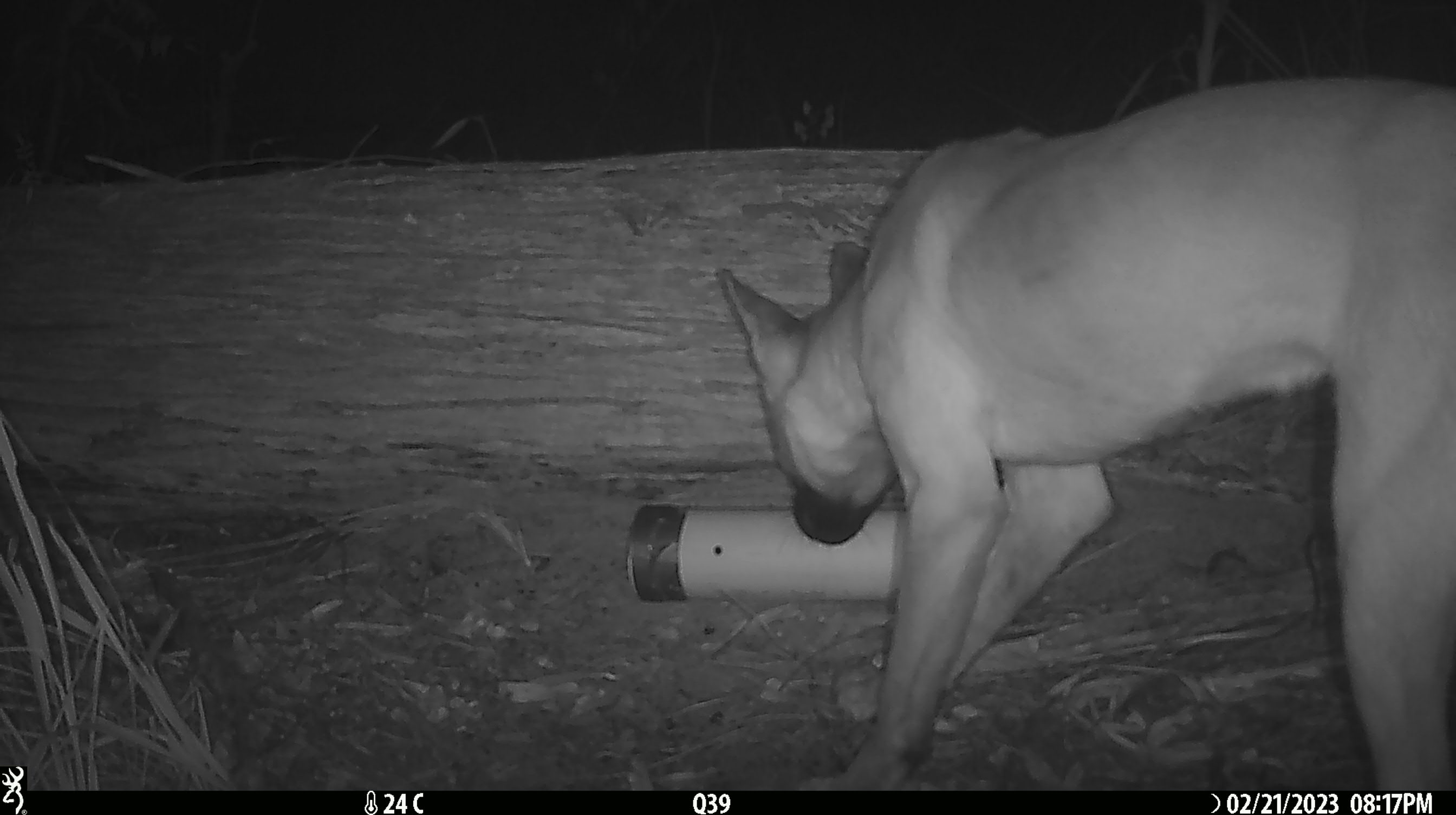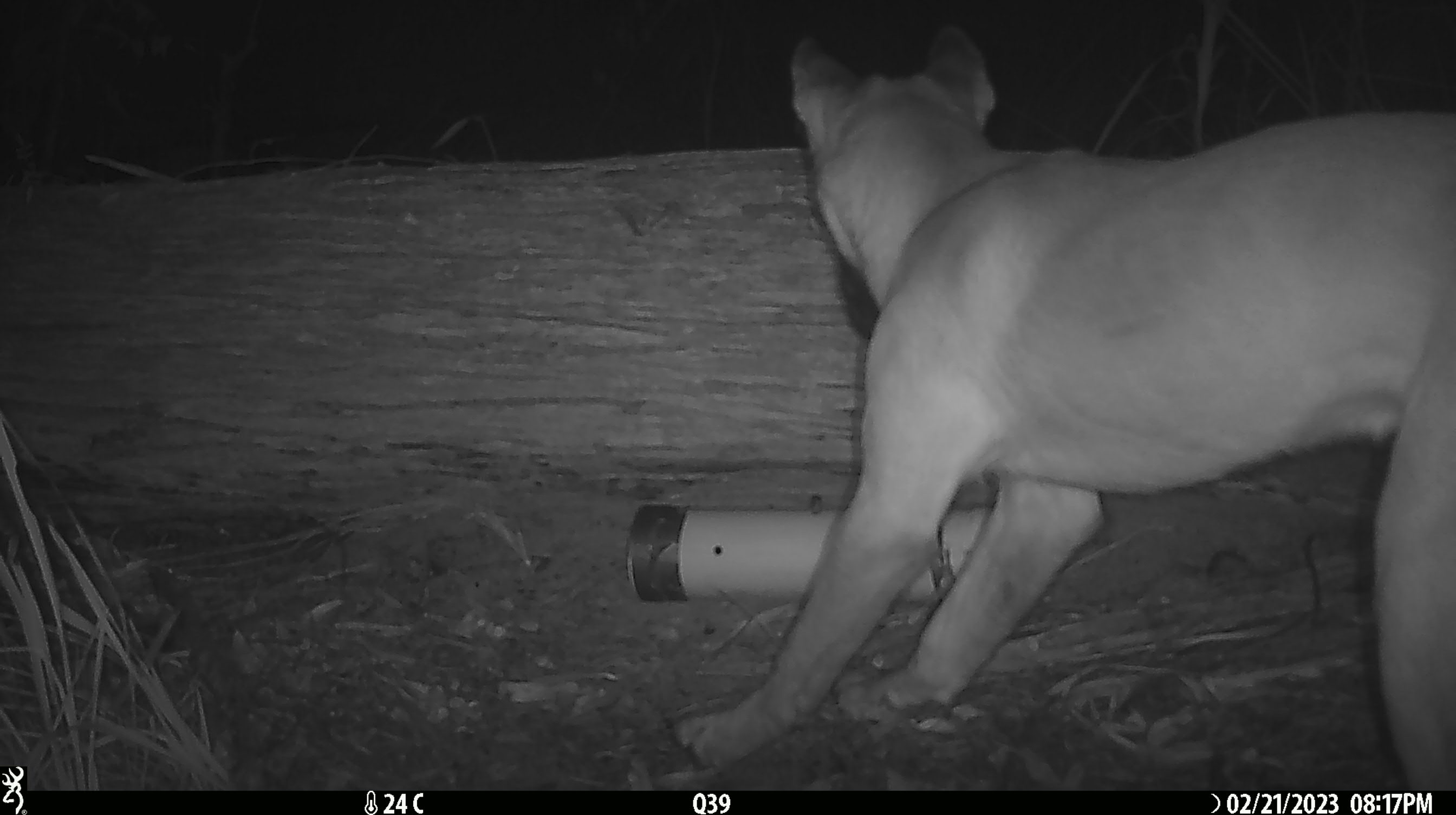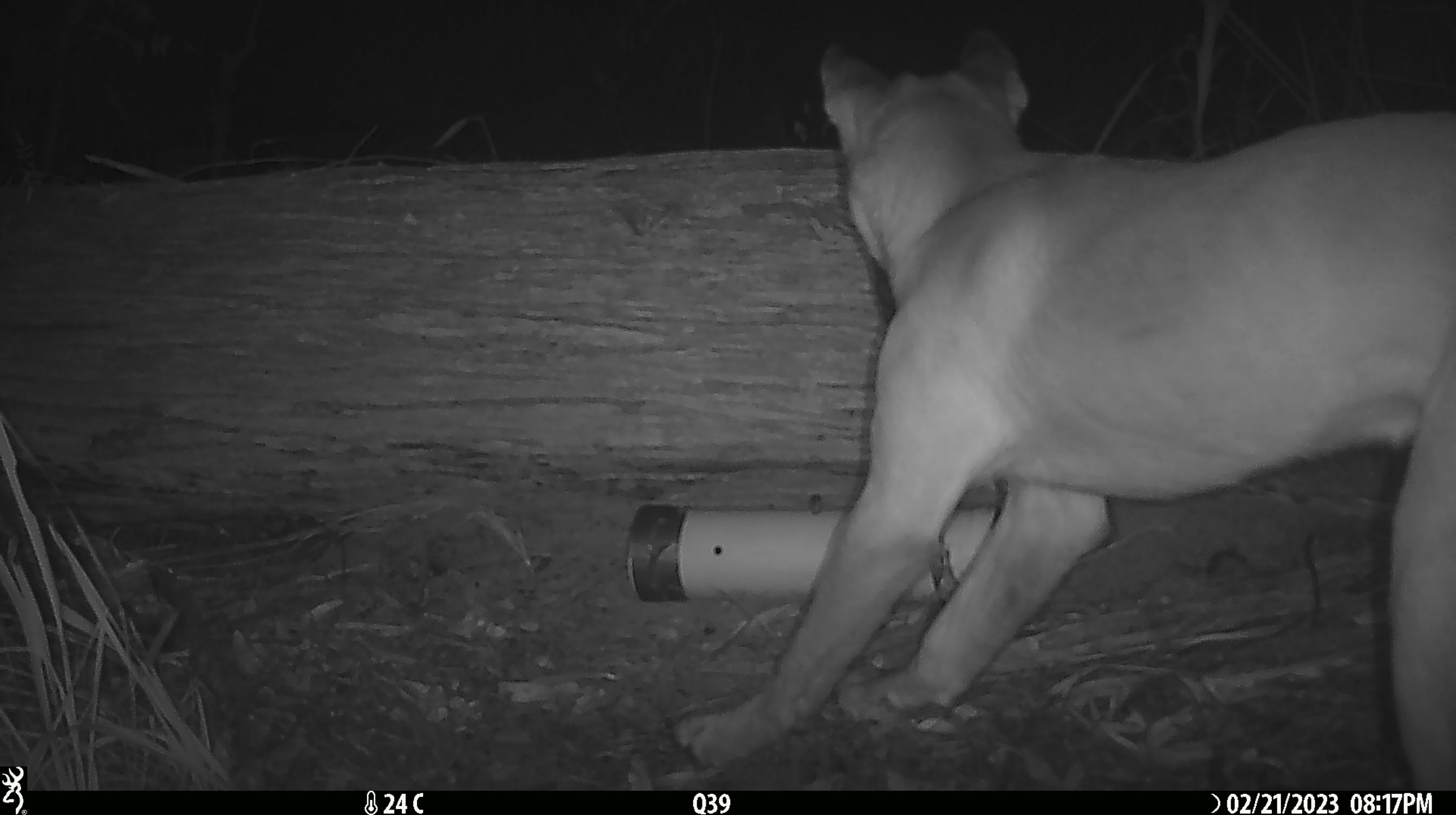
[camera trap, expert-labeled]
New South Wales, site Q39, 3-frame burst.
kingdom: Animalia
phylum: Chordata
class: Mammalia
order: Carnivora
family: Canidae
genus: Canis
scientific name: Canis familiaris dingo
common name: dingo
Dingo (Canis familiaris dingo).